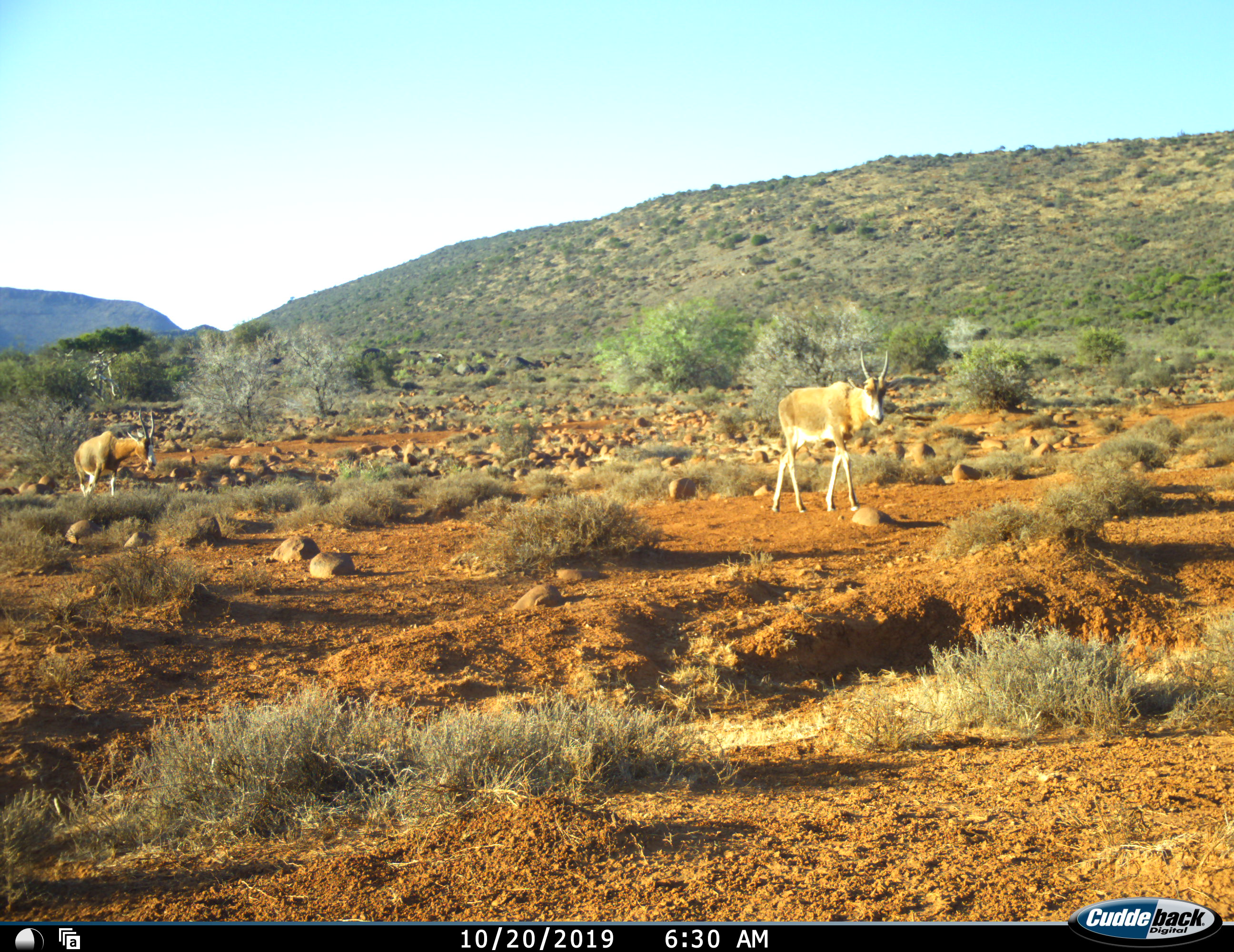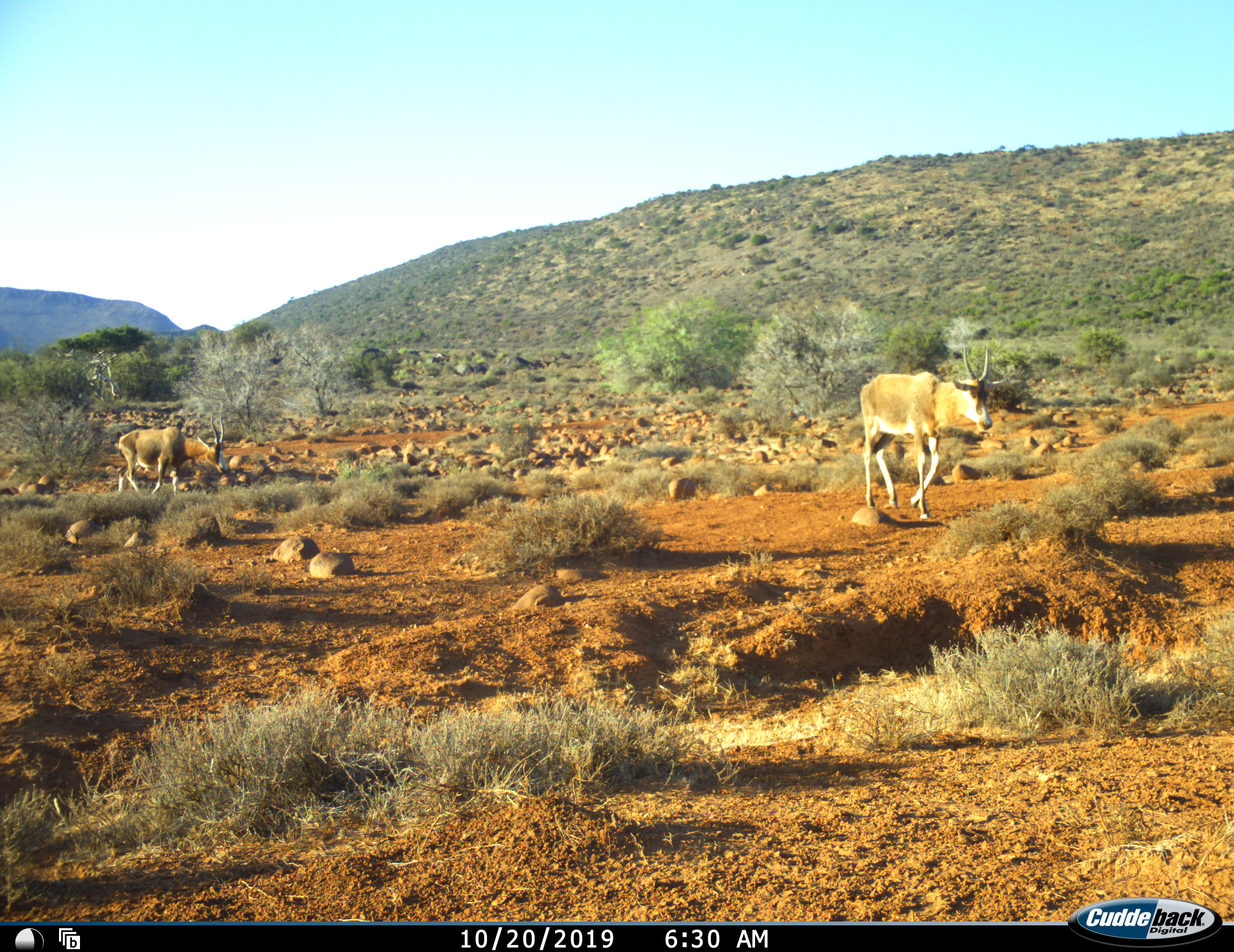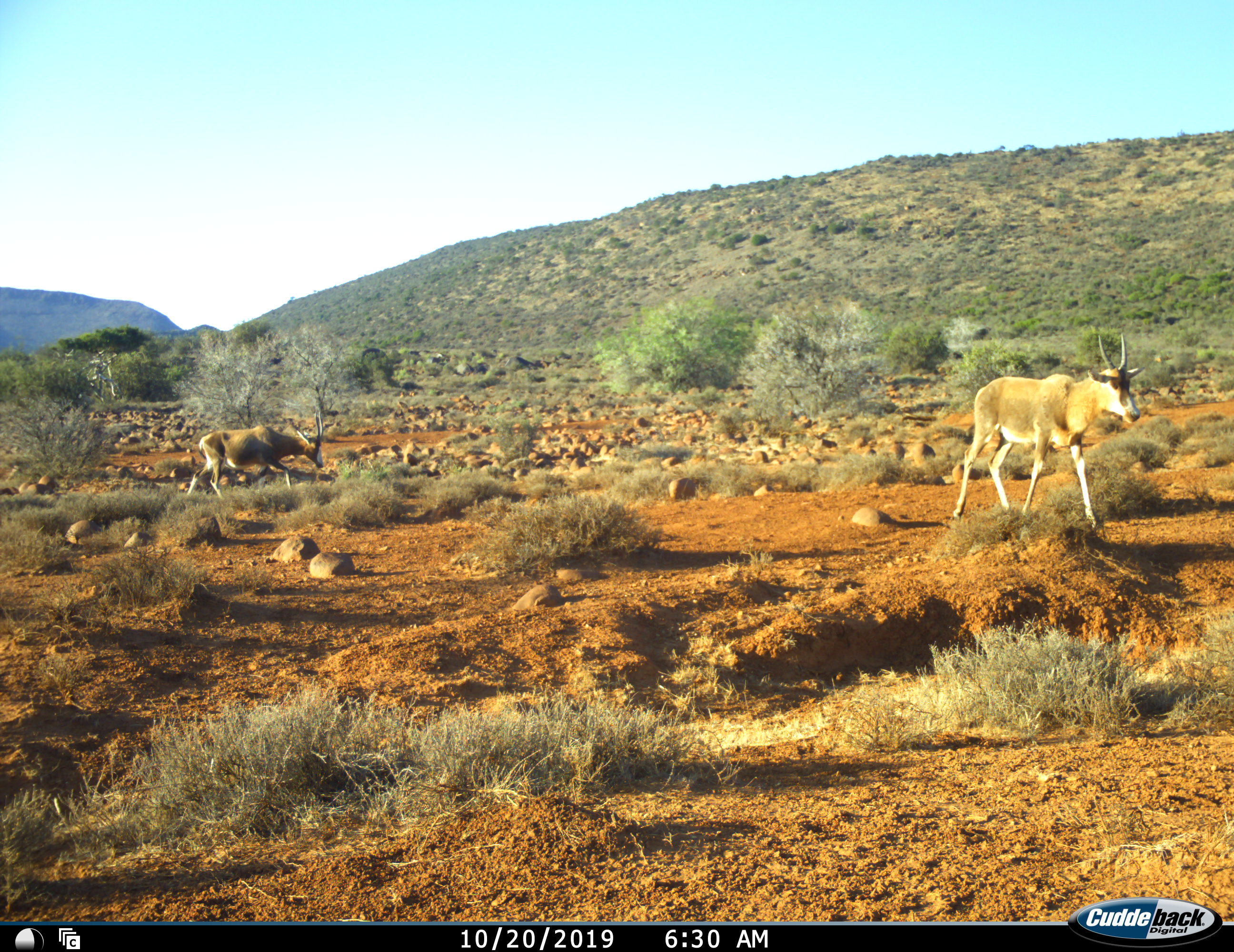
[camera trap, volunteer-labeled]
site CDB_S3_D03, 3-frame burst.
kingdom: Animalia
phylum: Chordata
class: Mammalia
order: Artiodactyla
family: Bovidae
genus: Damaliscus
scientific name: Damaliscus pygargus phillipsi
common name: blesbok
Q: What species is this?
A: Blesbok (Damaliscus pygargus phillipsi).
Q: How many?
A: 2.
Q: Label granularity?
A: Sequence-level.